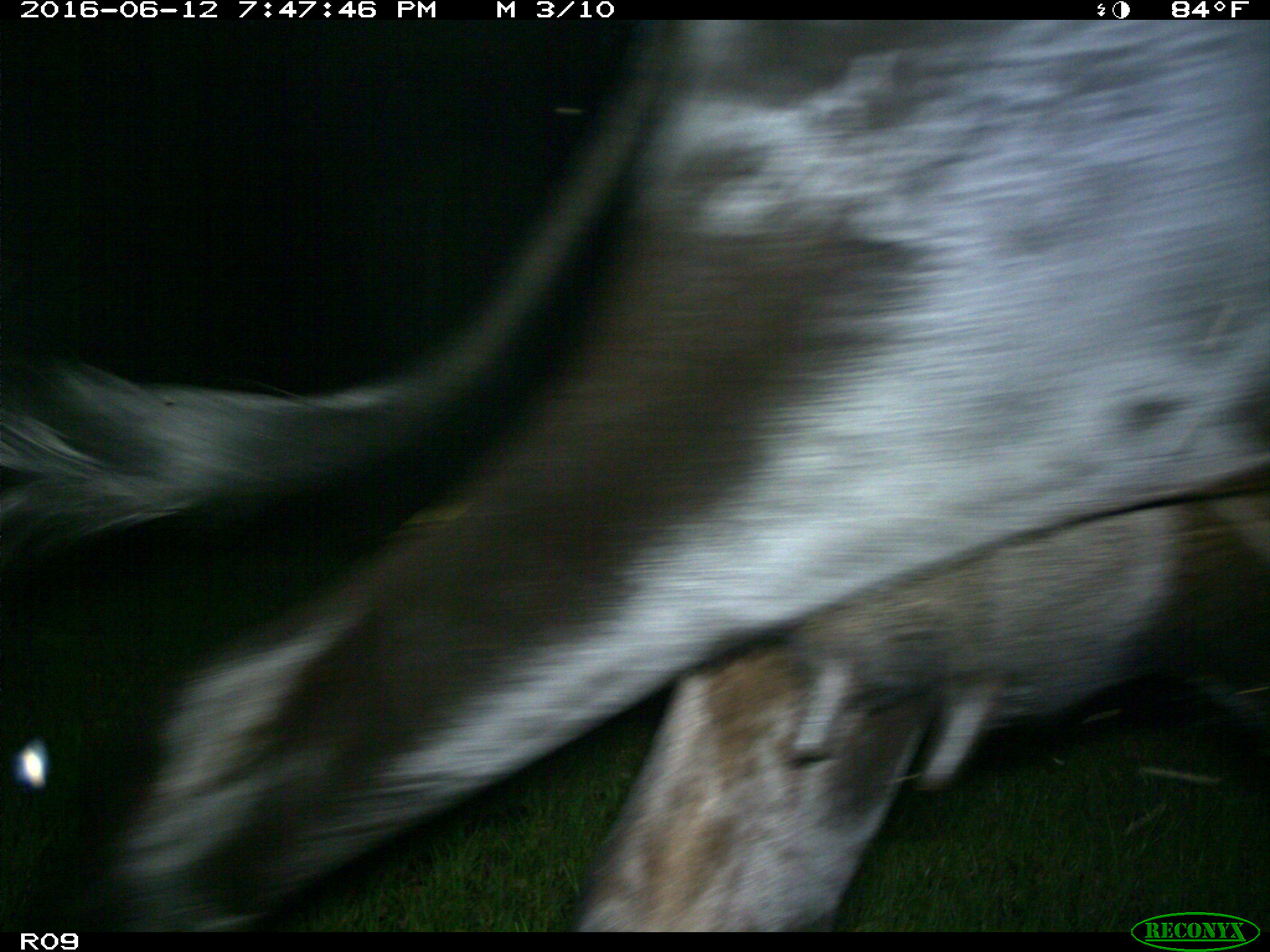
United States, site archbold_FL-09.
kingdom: Animalia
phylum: Chordata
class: Mammalia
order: Artiodactyla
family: Bovidae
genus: Bos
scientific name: Bos taurus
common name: domestic cow